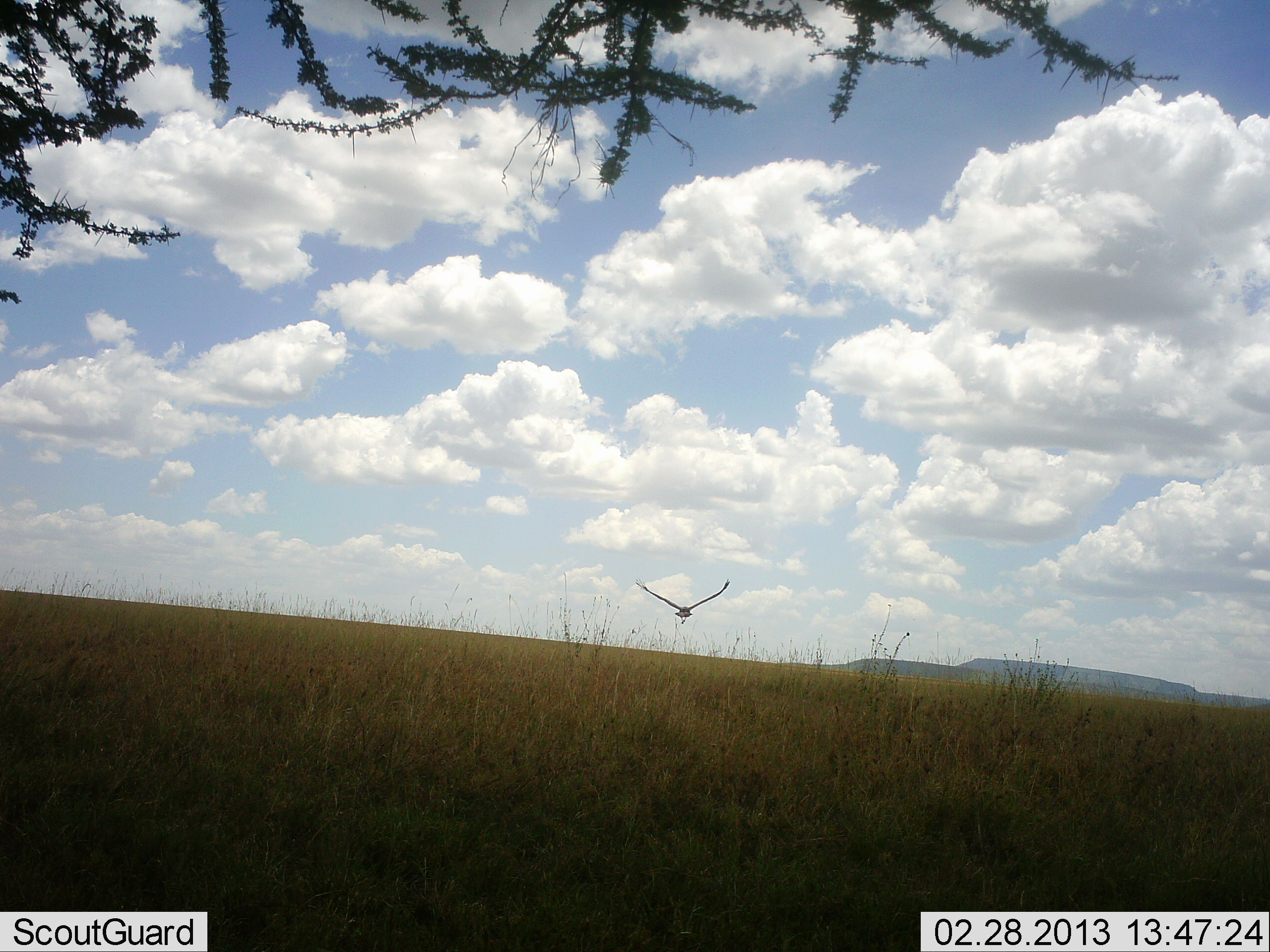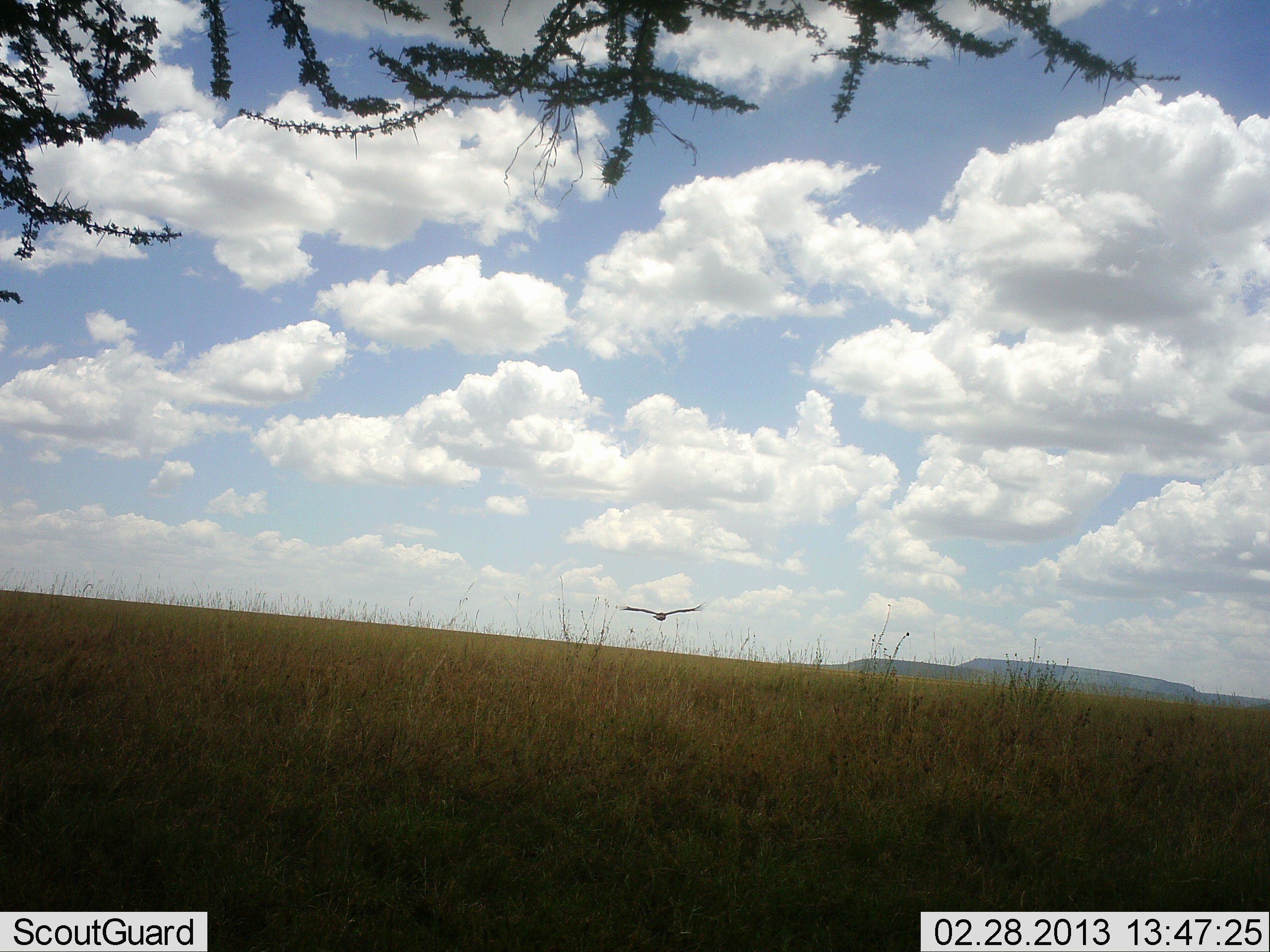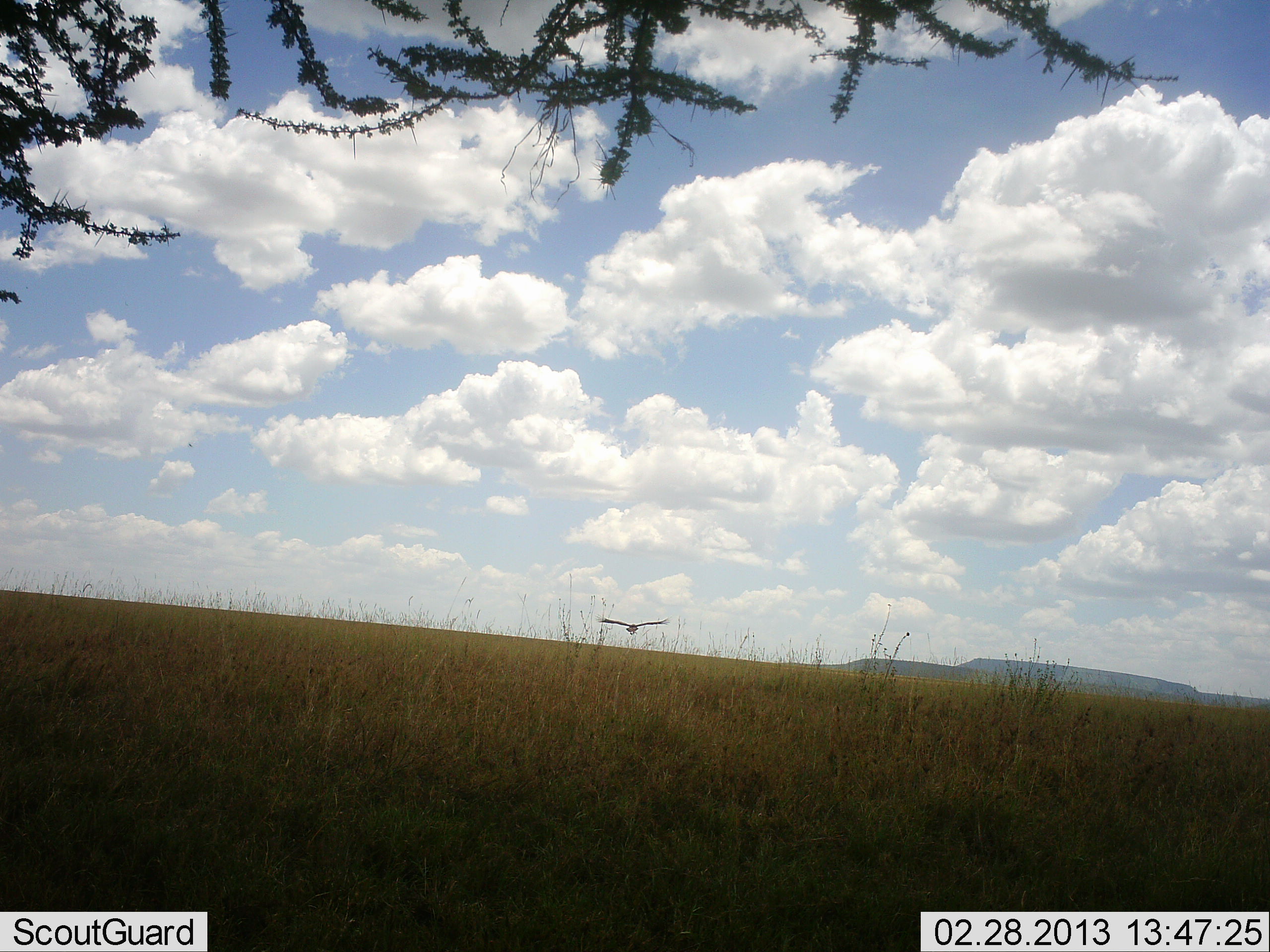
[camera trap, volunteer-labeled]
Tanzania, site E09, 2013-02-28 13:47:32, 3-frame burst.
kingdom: Animalia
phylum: Chordata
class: Aves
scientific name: Aves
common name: bird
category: otherbird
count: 1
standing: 0%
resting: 0%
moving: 100%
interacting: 0%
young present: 0%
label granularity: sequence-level